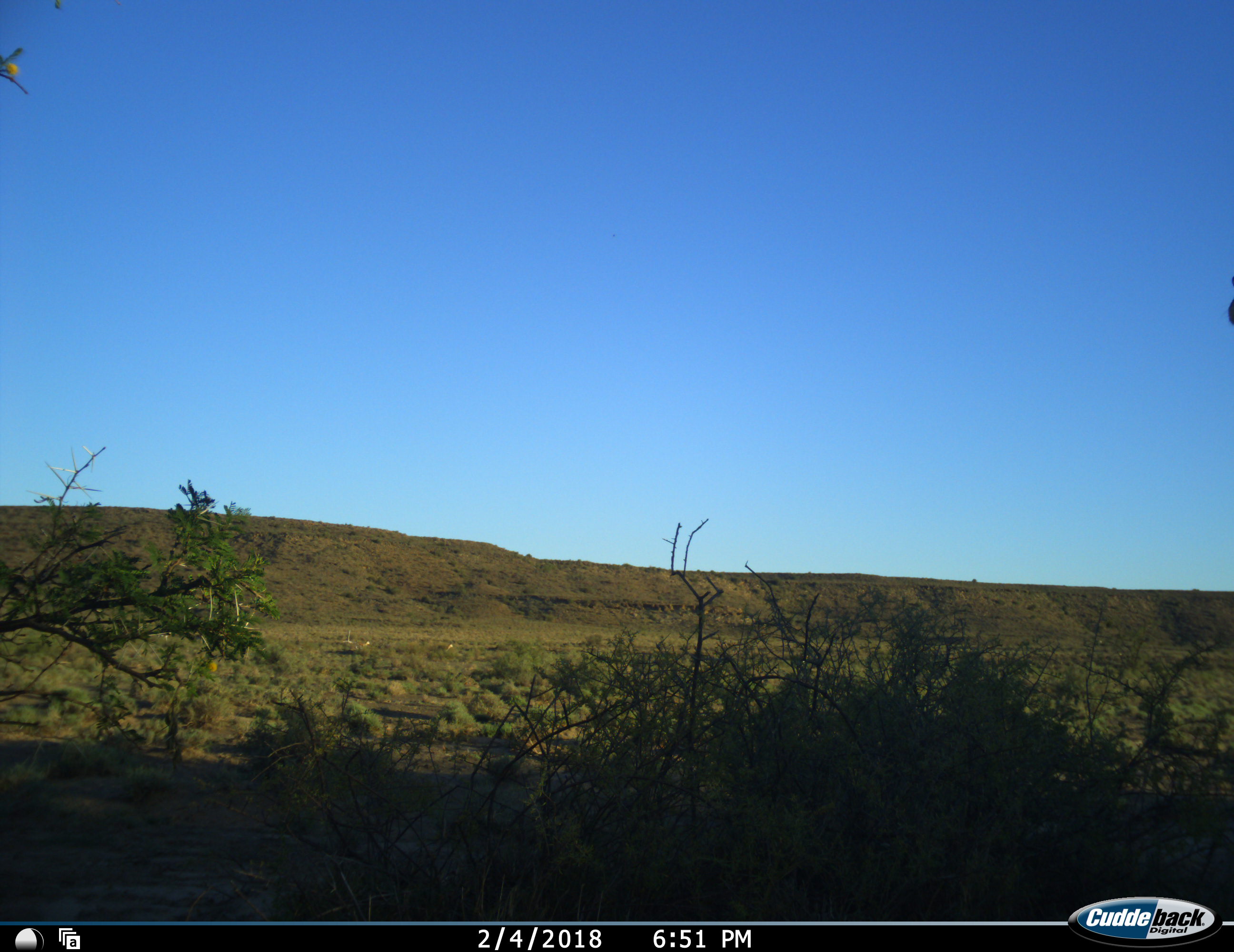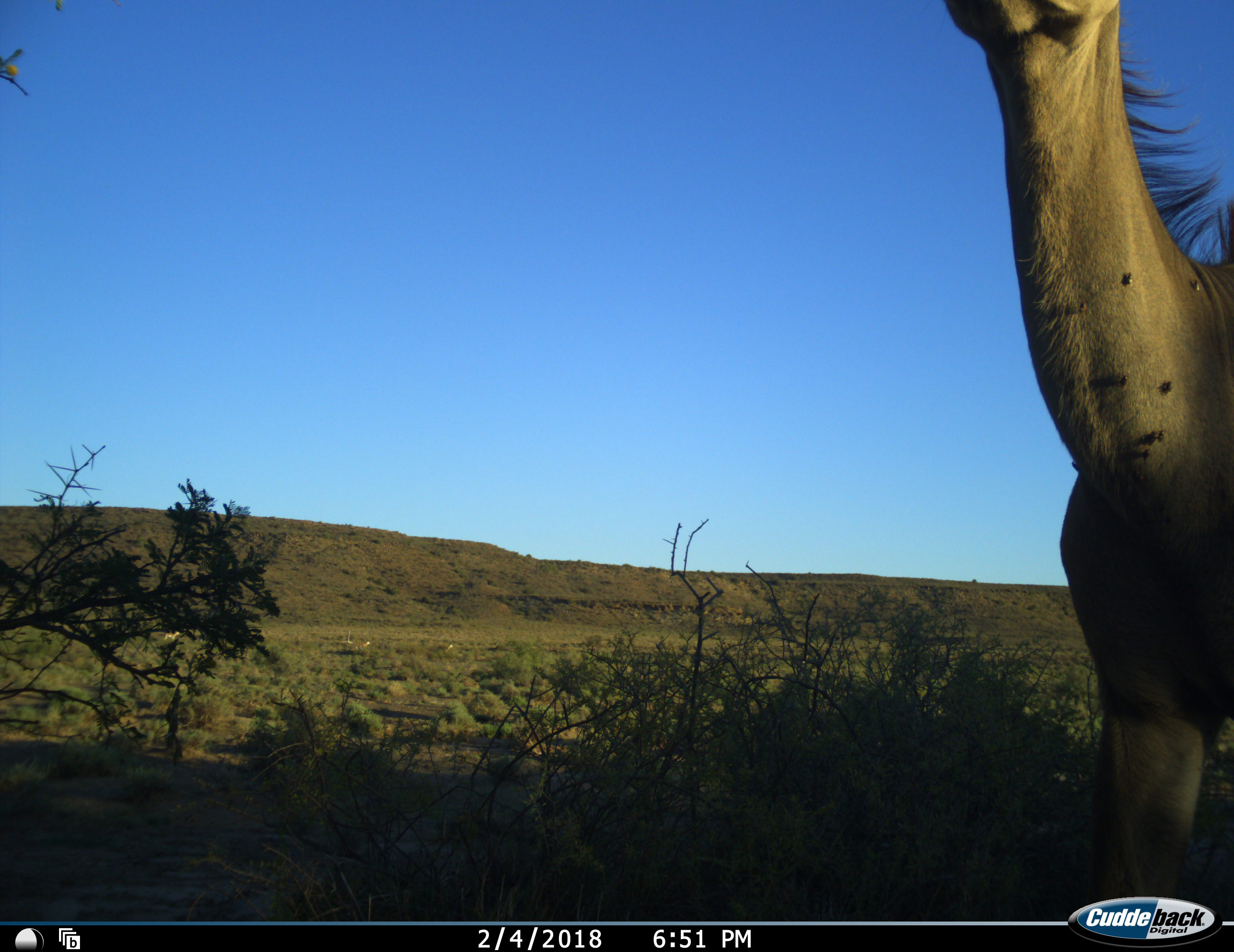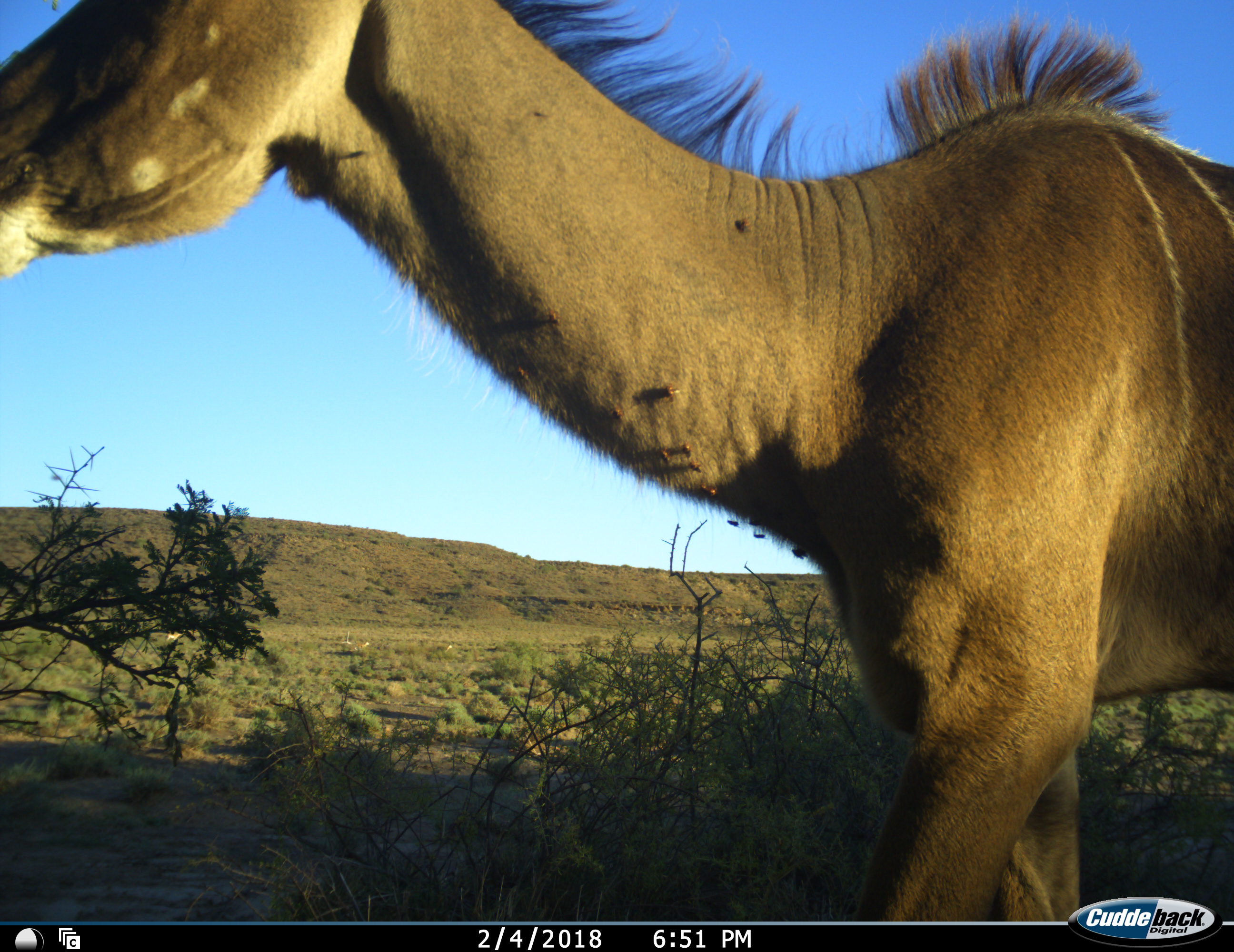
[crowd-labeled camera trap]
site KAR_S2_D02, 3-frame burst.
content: unidentified animal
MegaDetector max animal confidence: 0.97